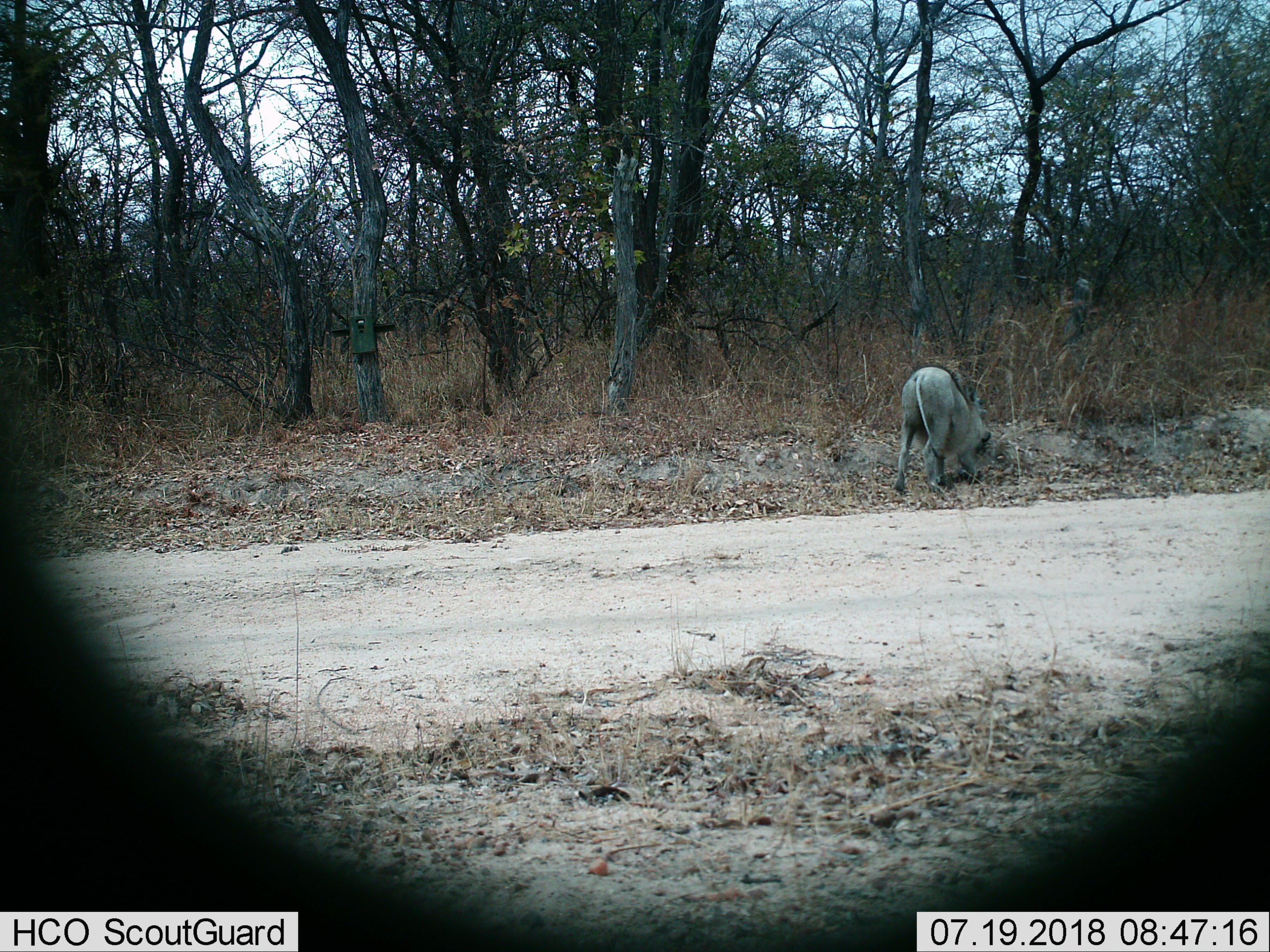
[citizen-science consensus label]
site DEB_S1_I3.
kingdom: Animalia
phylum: Chordata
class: Mammalia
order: Artiodactyla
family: Suidae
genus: Phacochoerus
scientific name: Phacochoerus africanus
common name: warthog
Warthog (Phacochoerus africanus), count 1. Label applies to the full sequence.